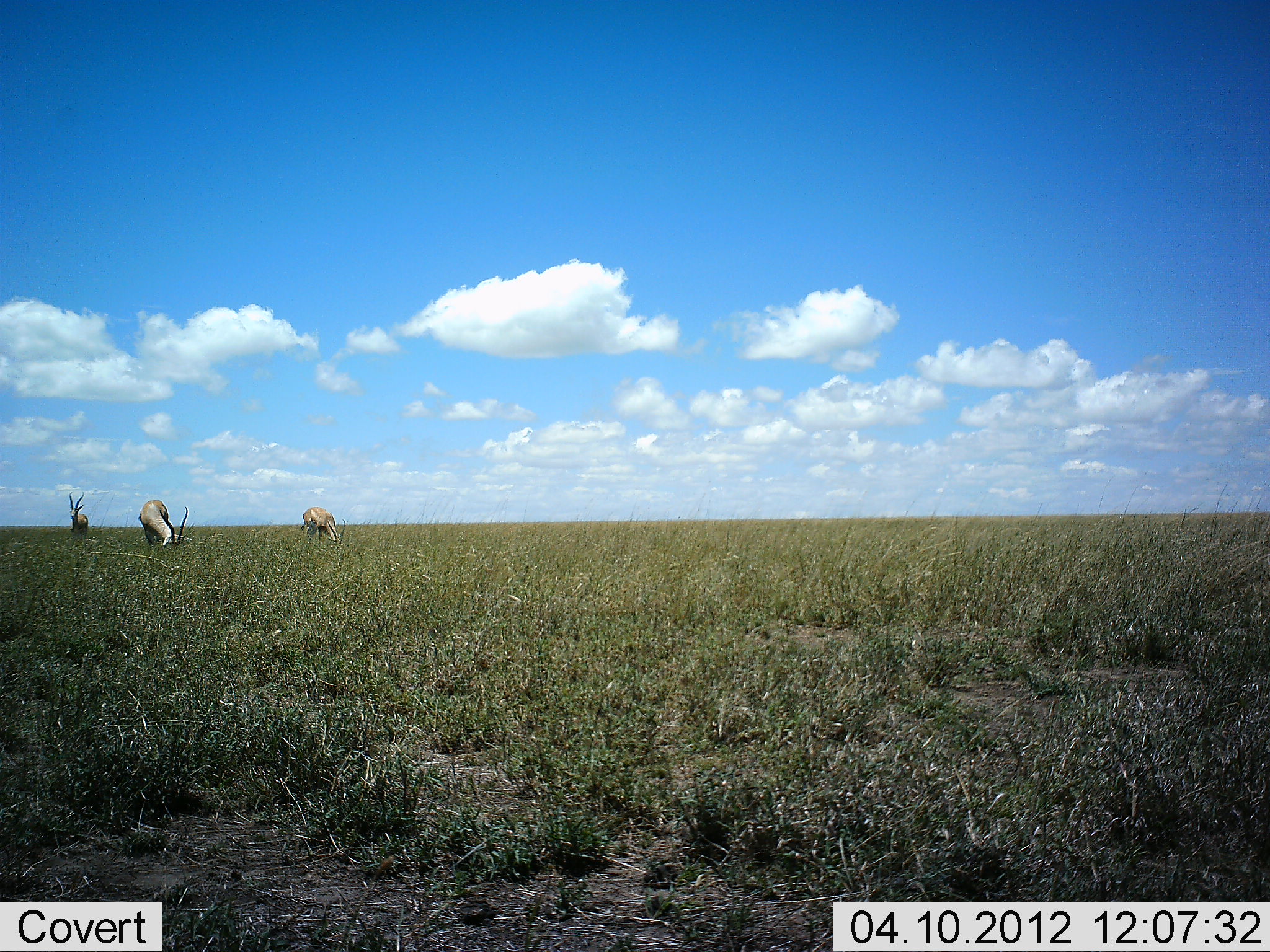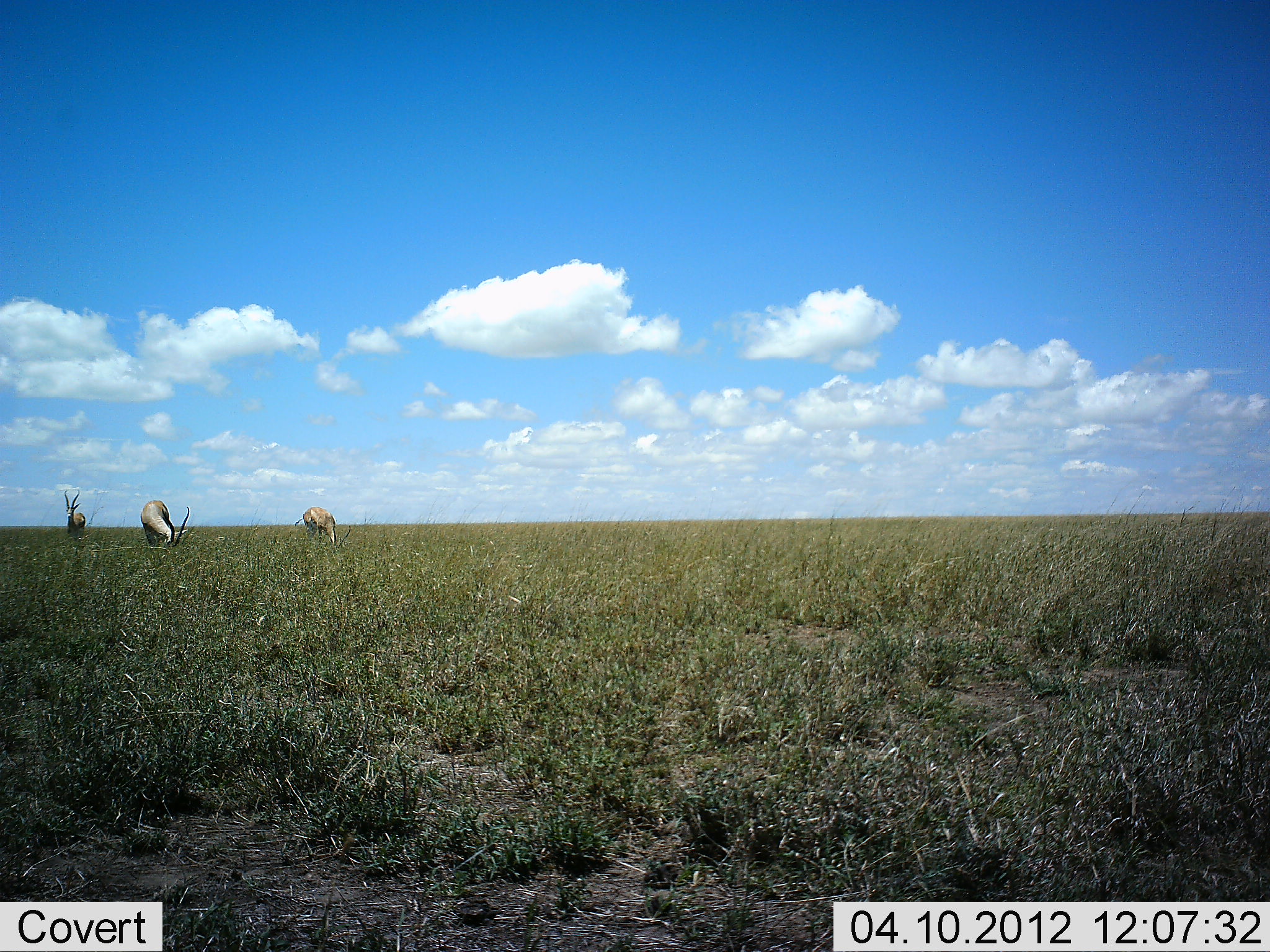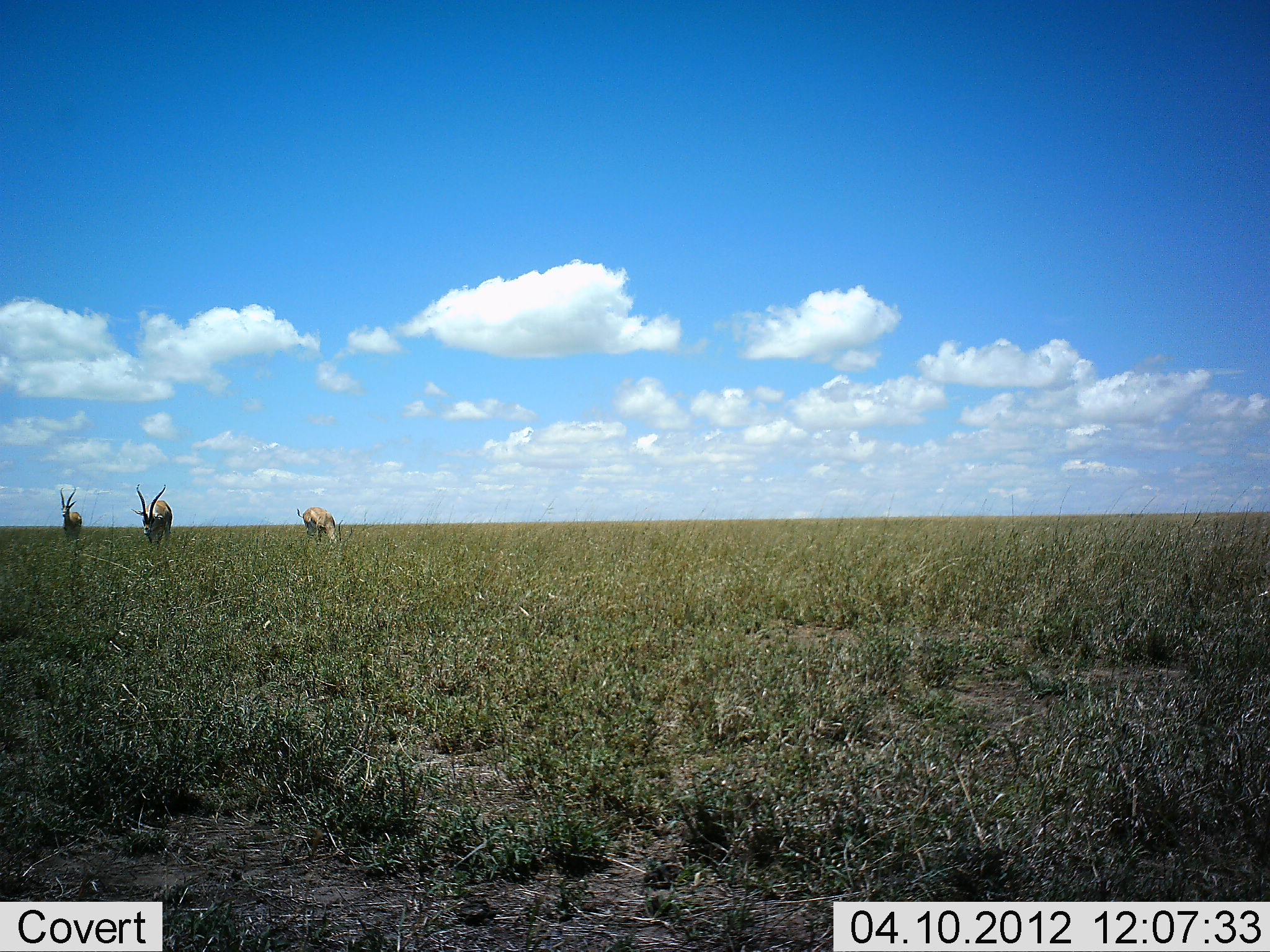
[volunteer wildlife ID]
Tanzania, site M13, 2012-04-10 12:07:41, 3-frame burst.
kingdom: Animalia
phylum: Chordata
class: Mammalia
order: Artiodactyla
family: Bovidae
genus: Nanger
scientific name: Nanger granti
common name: grant's gazelle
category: gazellegrants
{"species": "gazellegrants (grant's gazelle) (Nanger granti)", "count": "3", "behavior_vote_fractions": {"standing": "67%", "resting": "0%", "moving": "8%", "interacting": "0%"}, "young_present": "0%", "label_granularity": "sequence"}